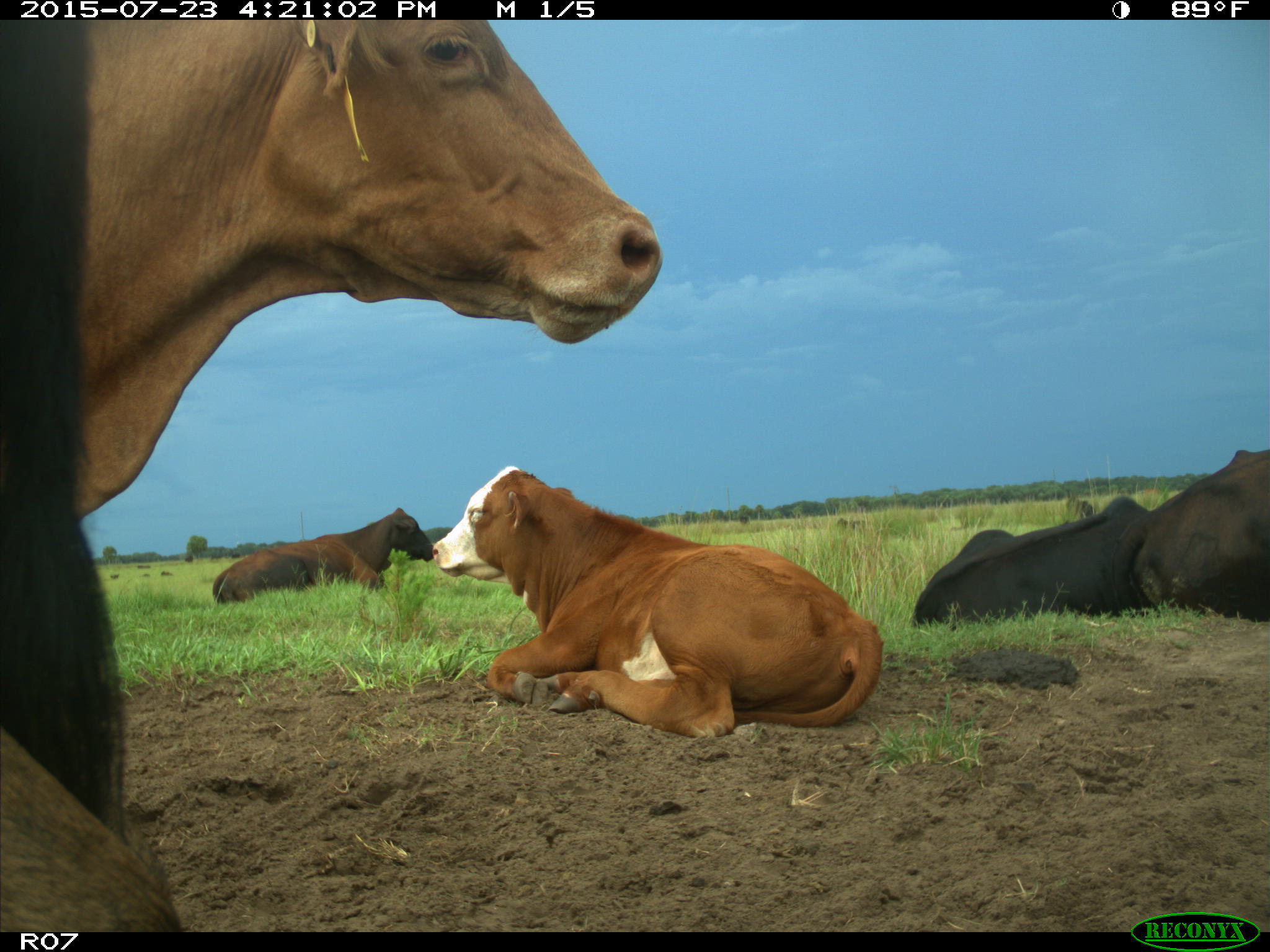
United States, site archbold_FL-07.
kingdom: Animalia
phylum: Chordata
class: Mammalia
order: Artiodactyla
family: Bovidae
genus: Bos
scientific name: Bos taurus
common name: domestic cow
Bos taurus (domestic cow).